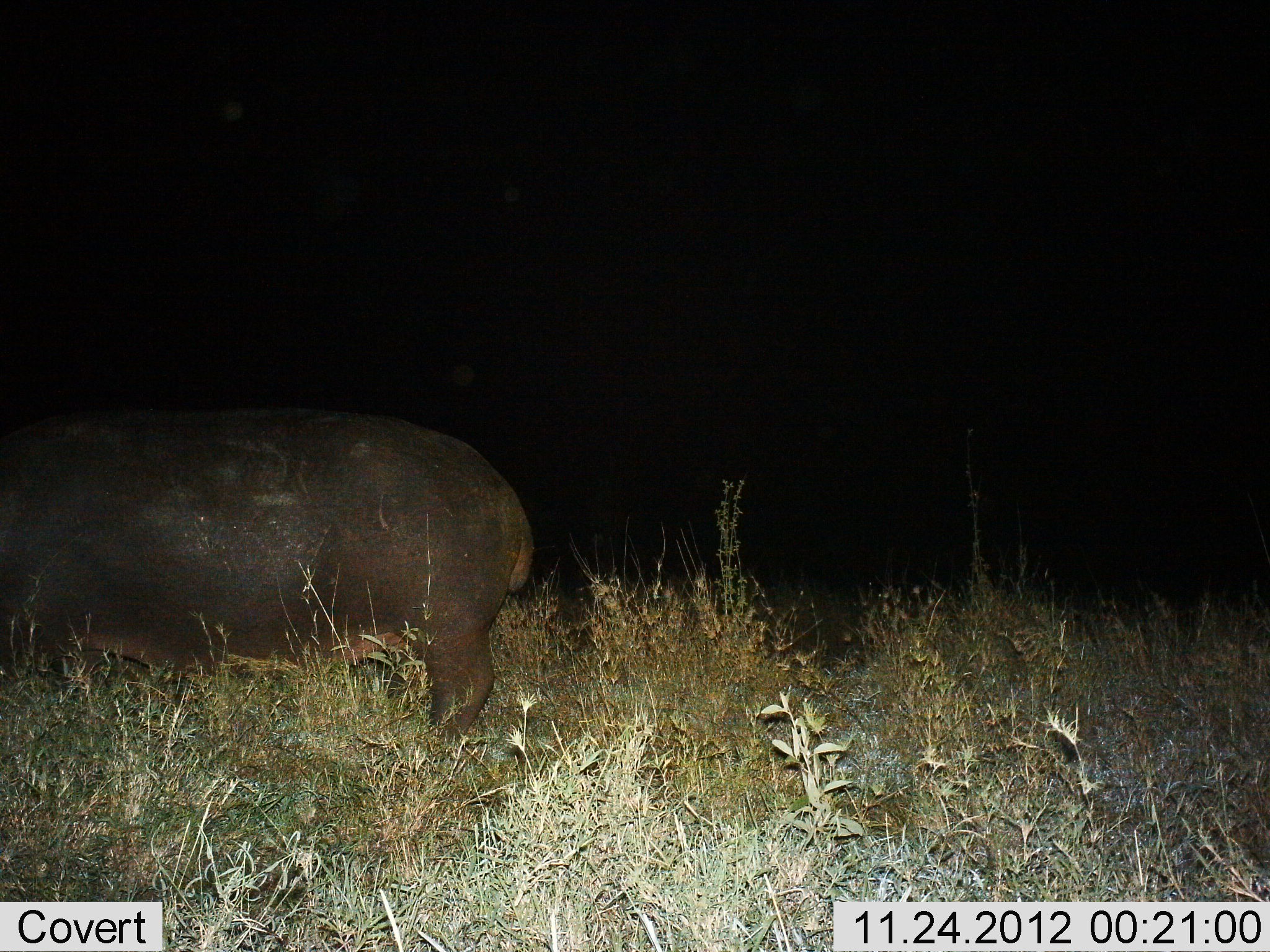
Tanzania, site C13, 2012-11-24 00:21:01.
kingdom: Animalia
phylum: Chordata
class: Mammalia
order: Artiodactyla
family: Hippopotamidae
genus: Hippopotamus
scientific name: Hippopotamus amphibius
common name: hippopotamus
Hippopotamus (Hippopotamus amphibius), count 1. Behavior (volunteer vote fractions): standing 70%, resting 0%, moving 10%, interacting 0%. Young present (vote fraction): 0%. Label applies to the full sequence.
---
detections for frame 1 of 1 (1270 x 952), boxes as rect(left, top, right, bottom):
animal: rect(0, 407, 535, 744)